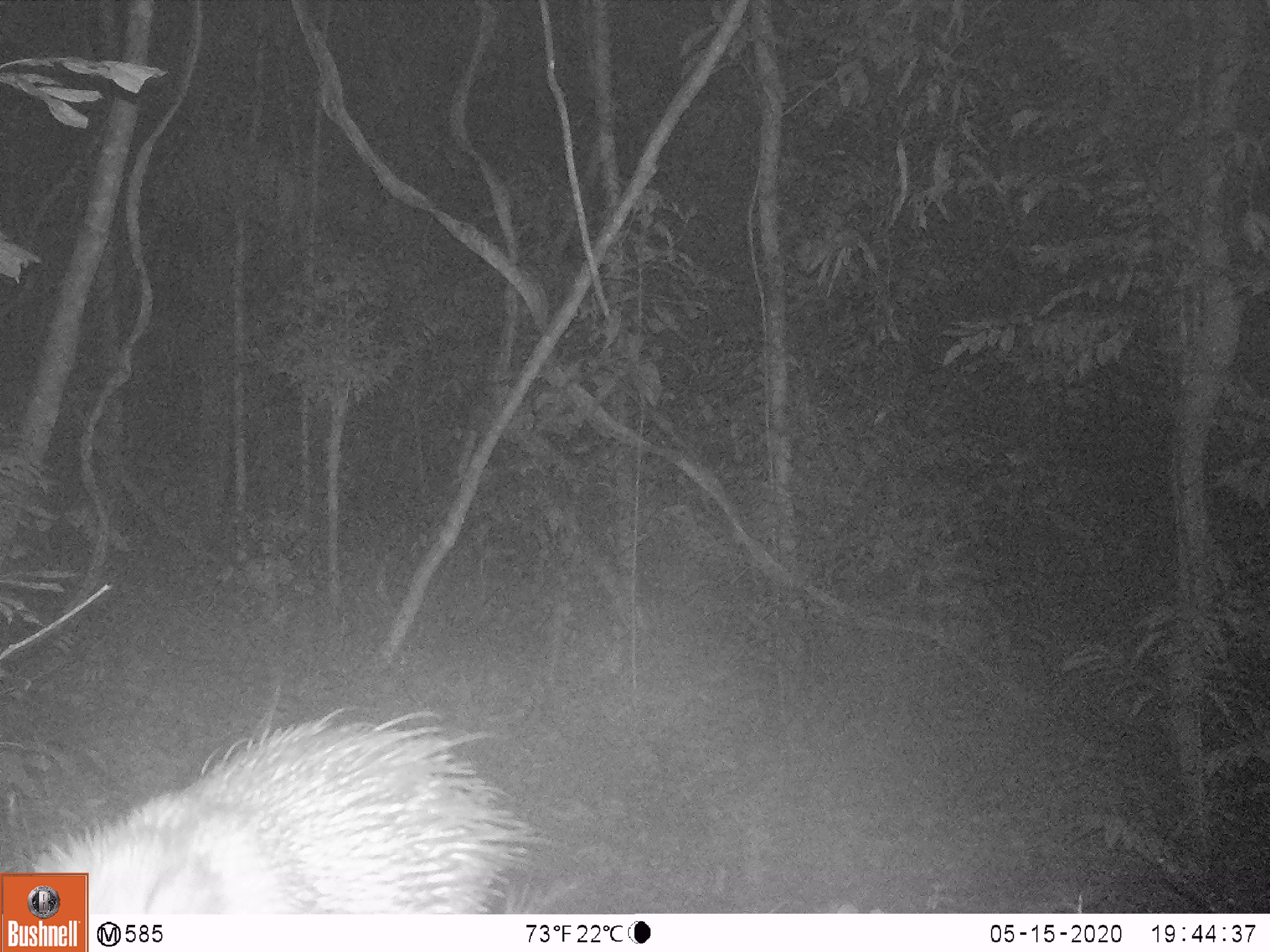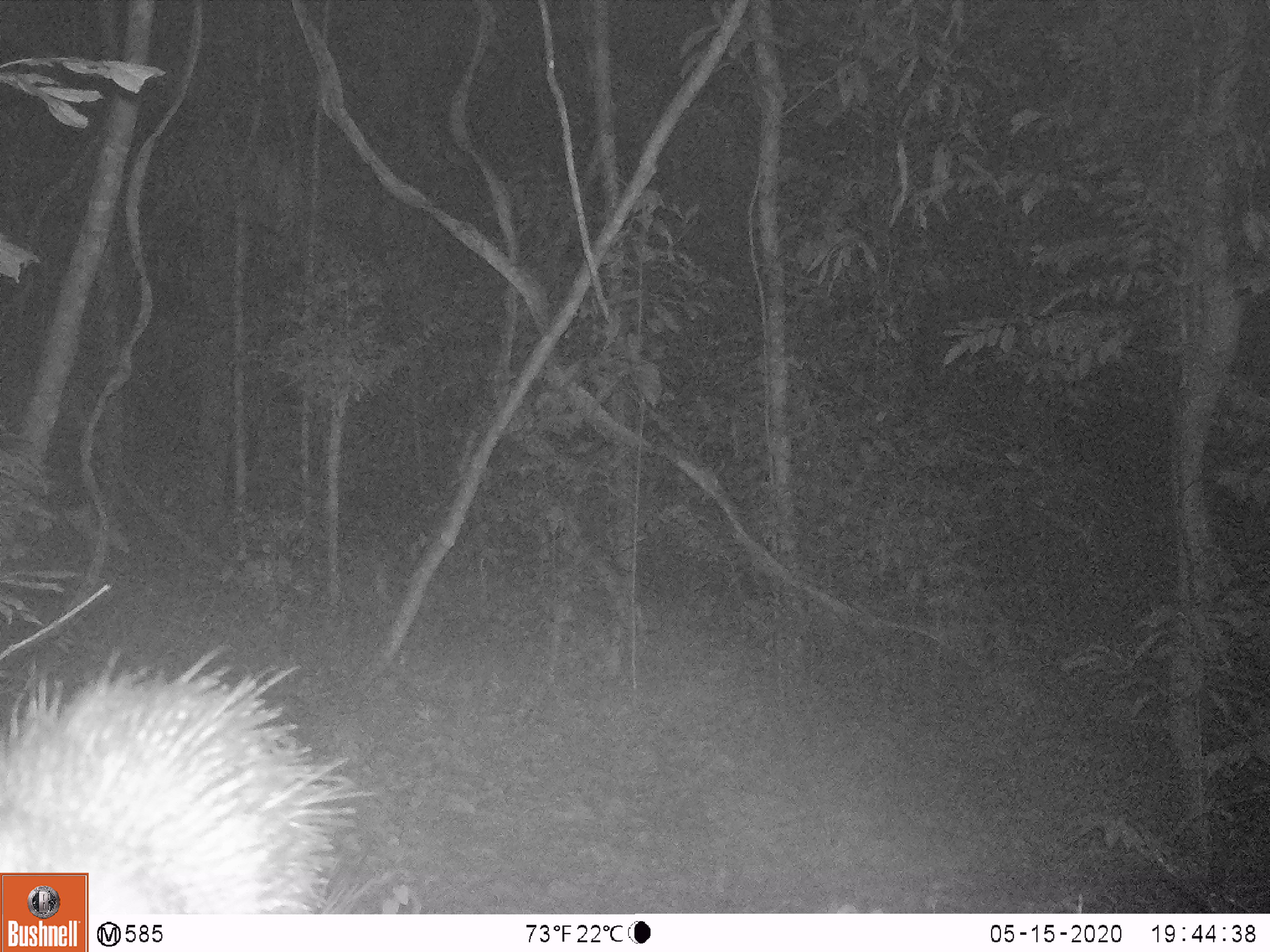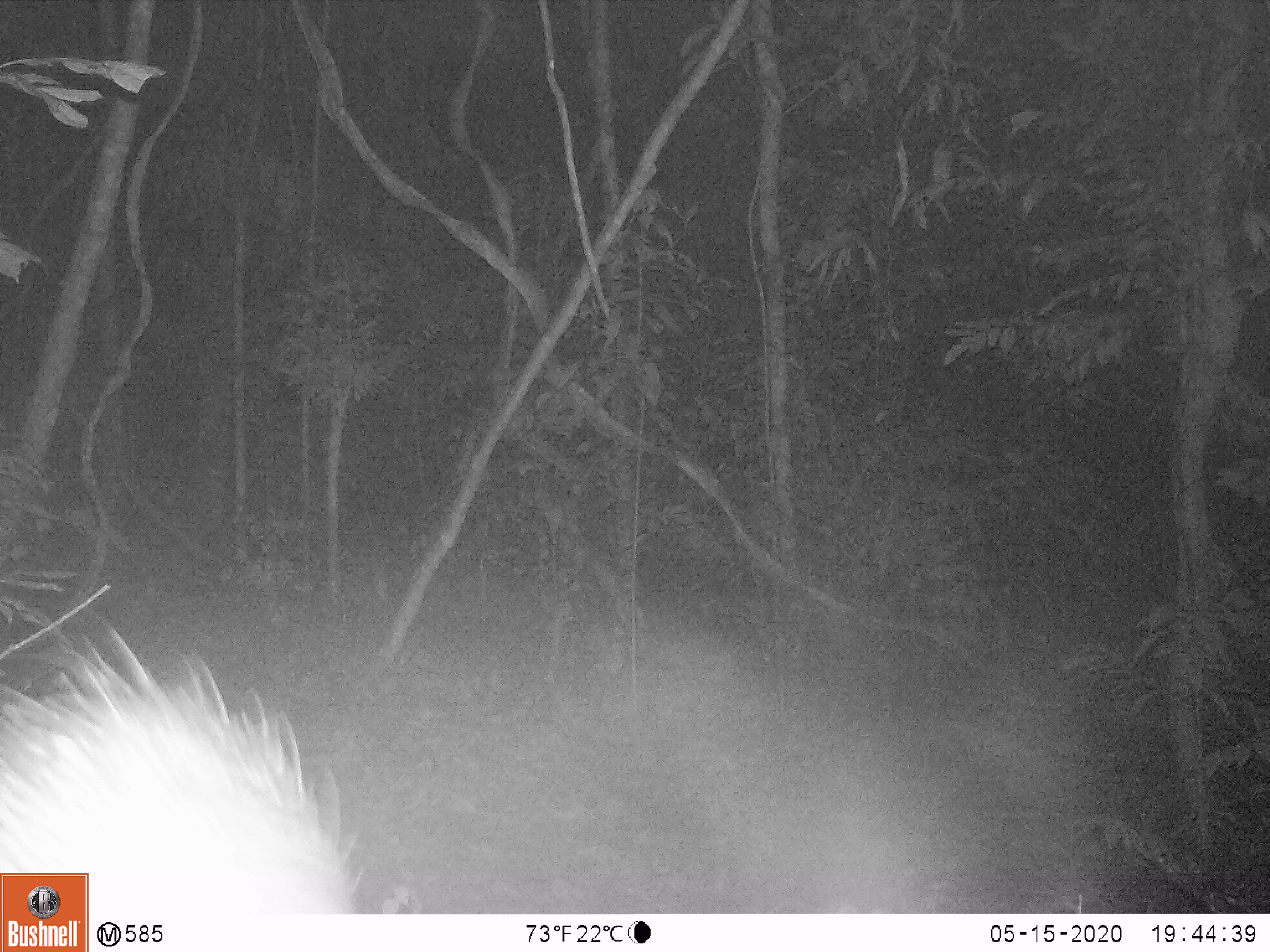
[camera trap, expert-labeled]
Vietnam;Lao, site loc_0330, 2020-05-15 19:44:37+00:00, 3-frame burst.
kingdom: Animalia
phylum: Chordata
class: Mammalia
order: Rodentia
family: Hystricidae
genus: Atherurus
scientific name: Atherurus macrourus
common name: asiatic brush-tailed porcupine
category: asiatic brush tailed porcupine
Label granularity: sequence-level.